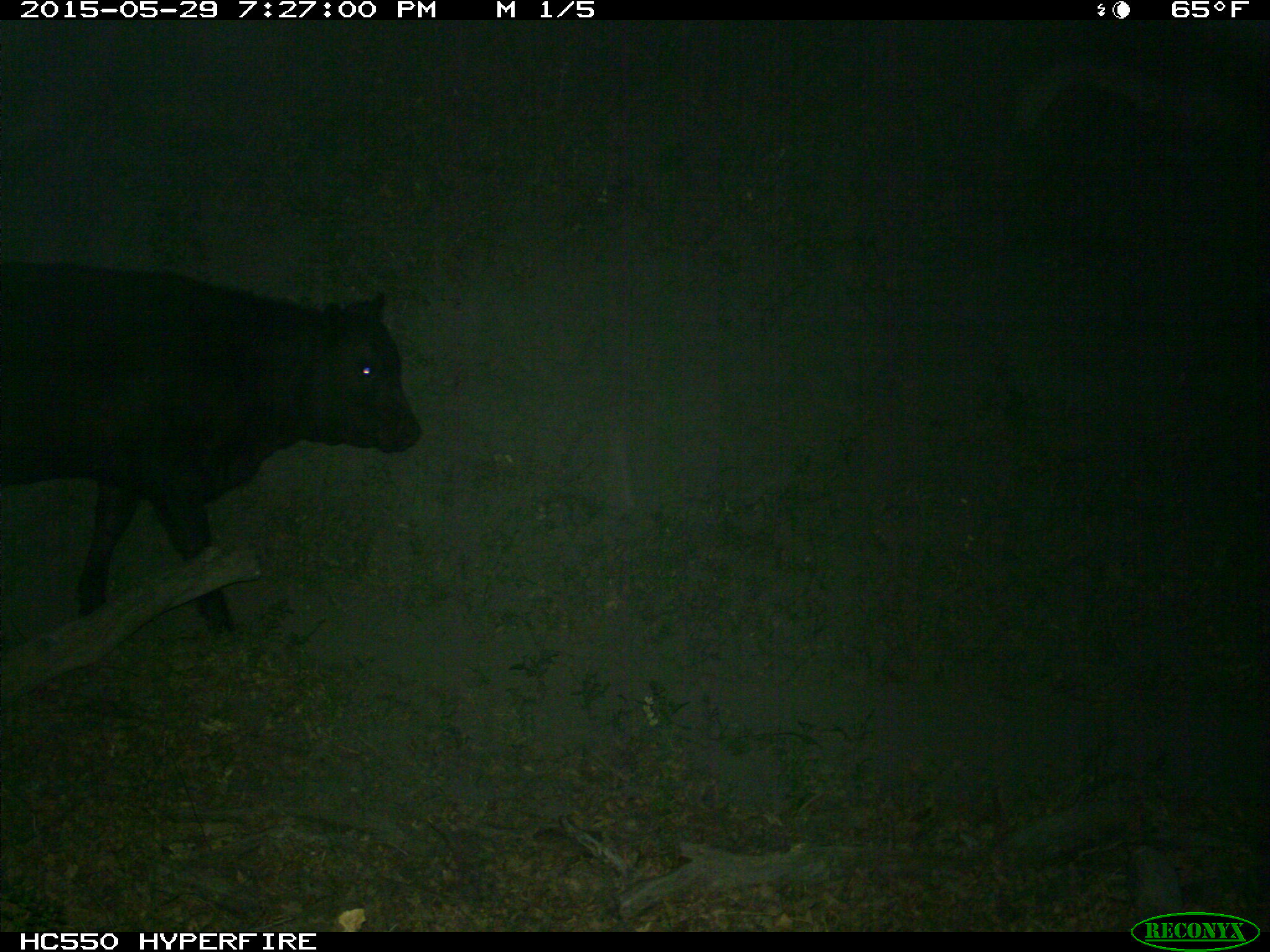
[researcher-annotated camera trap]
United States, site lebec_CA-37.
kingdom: Animalia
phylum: Chordata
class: Mammalia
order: Artiodactyla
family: Bovidae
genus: Bos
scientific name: Bos taurus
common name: domestic cow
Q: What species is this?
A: Bos taurus (domestic cow).